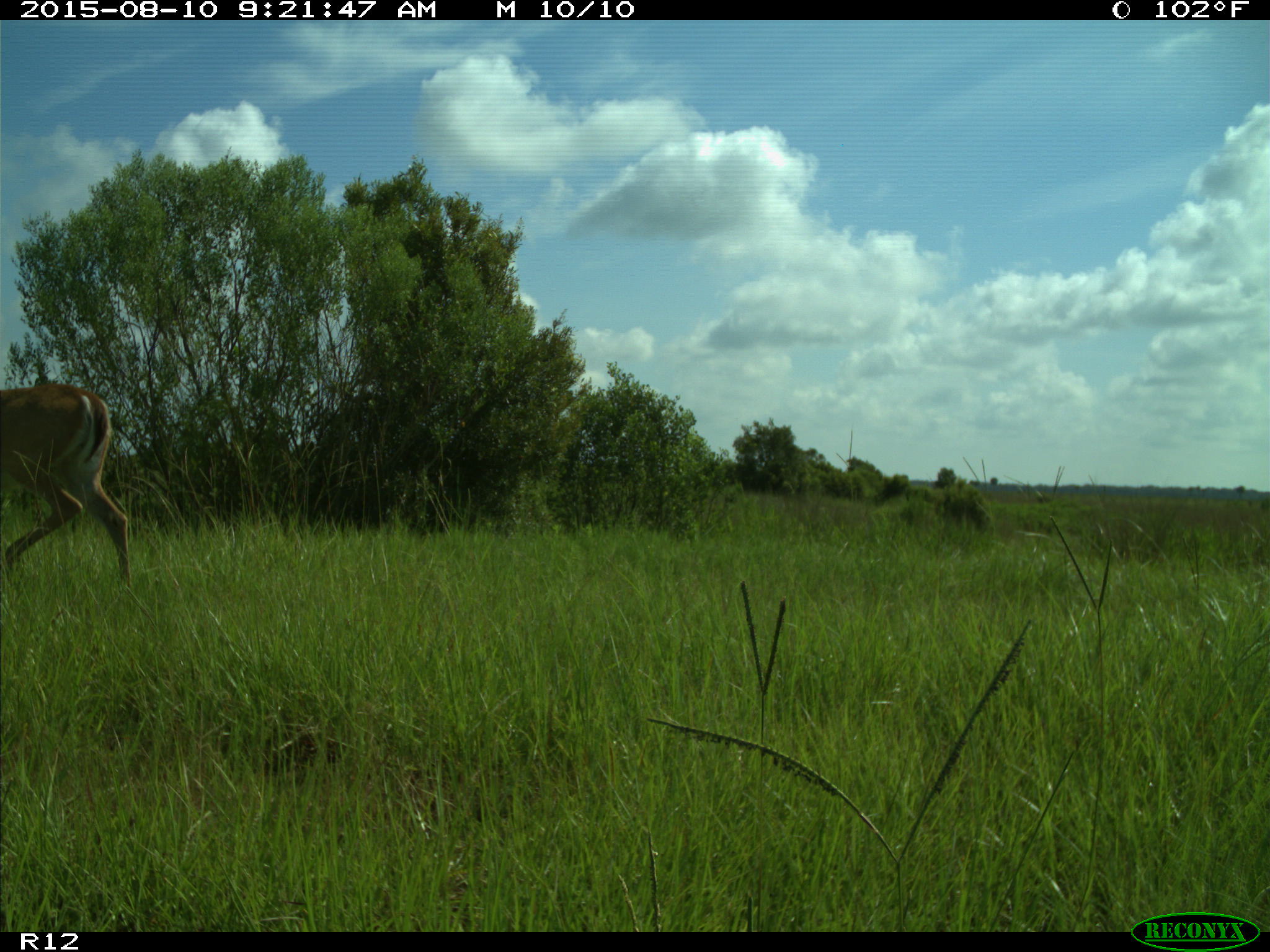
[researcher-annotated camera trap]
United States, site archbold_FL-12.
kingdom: Animalia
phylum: Chordata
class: Mammalia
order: Artiodactyla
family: Cervidae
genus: Odocoileus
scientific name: Odocoileus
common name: deer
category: unidentified deer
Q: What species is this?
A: Unidentified deer (deer) (Odocoileus).